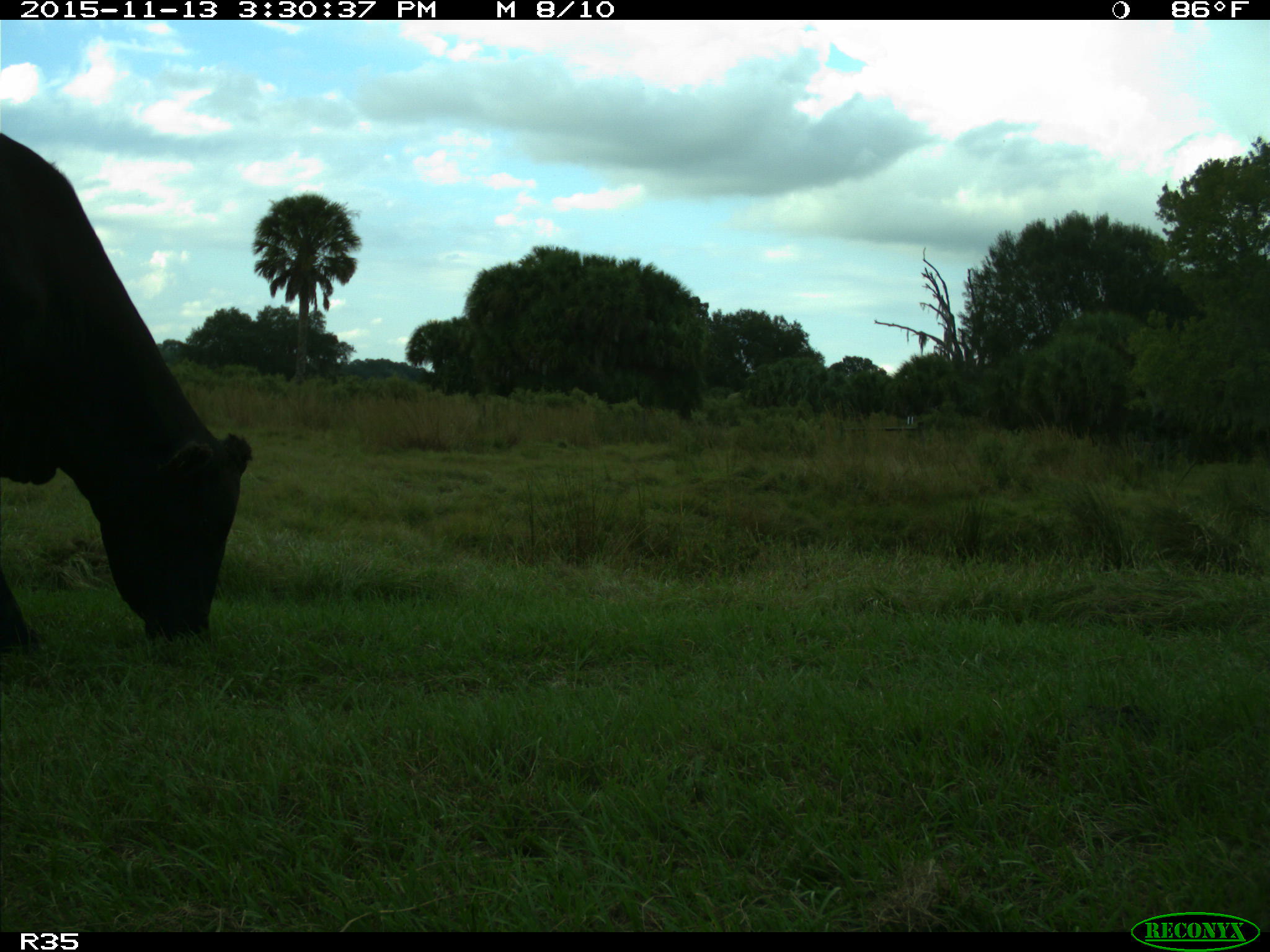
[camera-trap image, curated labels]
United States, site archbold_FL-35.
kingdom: Animalia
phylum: Chordata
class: Mammalia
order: Artiodactyla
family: Bovidae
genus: Bos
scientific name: Bos taurus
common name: domestic cow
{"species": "Bos taurus (domestic cow)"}